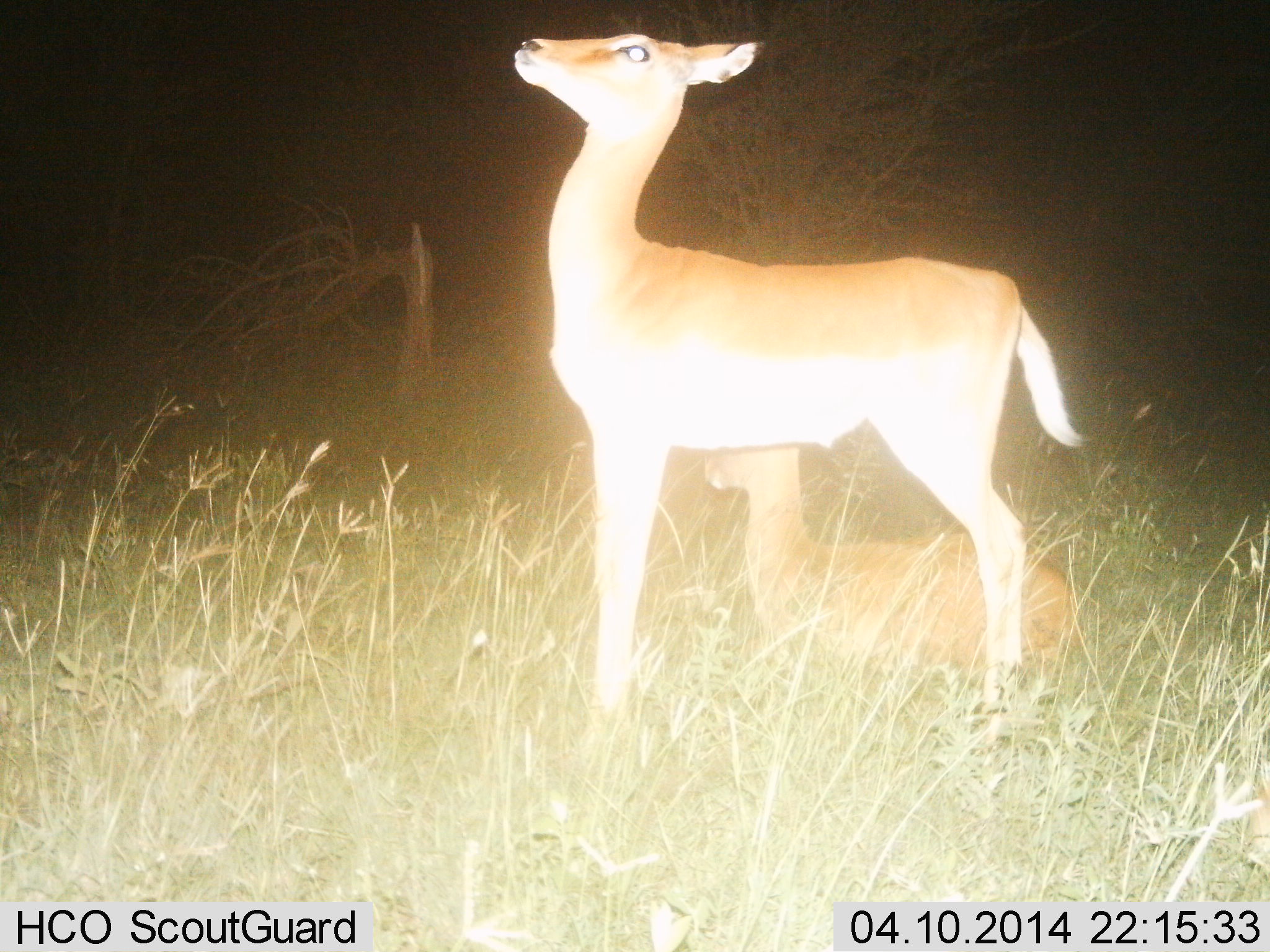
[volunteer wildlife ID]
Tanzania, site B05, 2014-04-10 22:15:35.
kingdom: Animalia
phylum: Chordata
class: Mammalia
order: Artiodactyla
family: Bovidae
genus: Redunca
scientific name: Redunca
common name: reedbuck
Reedbuck (Redunca), count 2. Behavior (volunteer vote fractions): standing 92%, resting 64%, moving 0%, interacting 0%. Young present (vote fraction): 40%. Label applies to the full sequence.